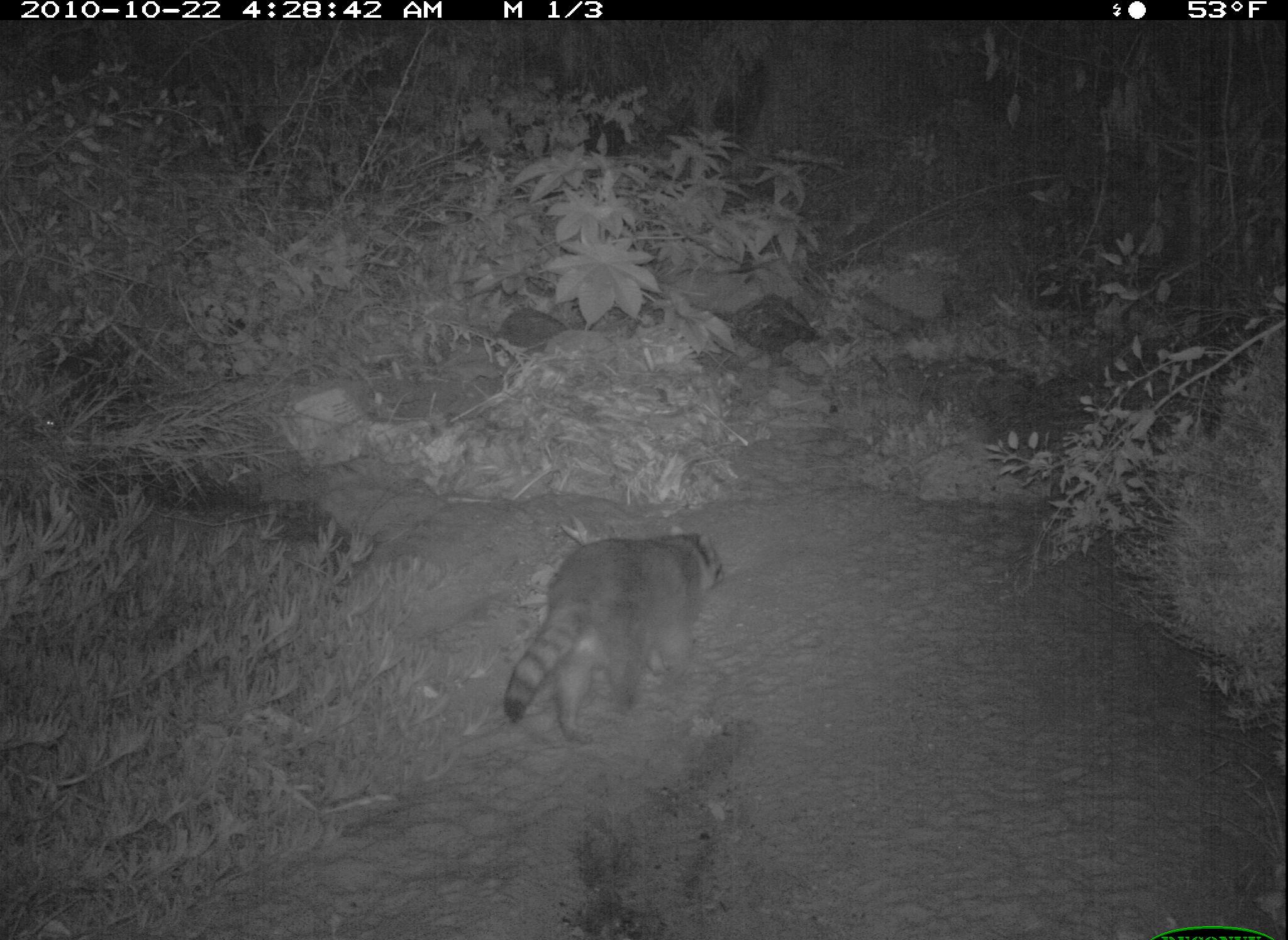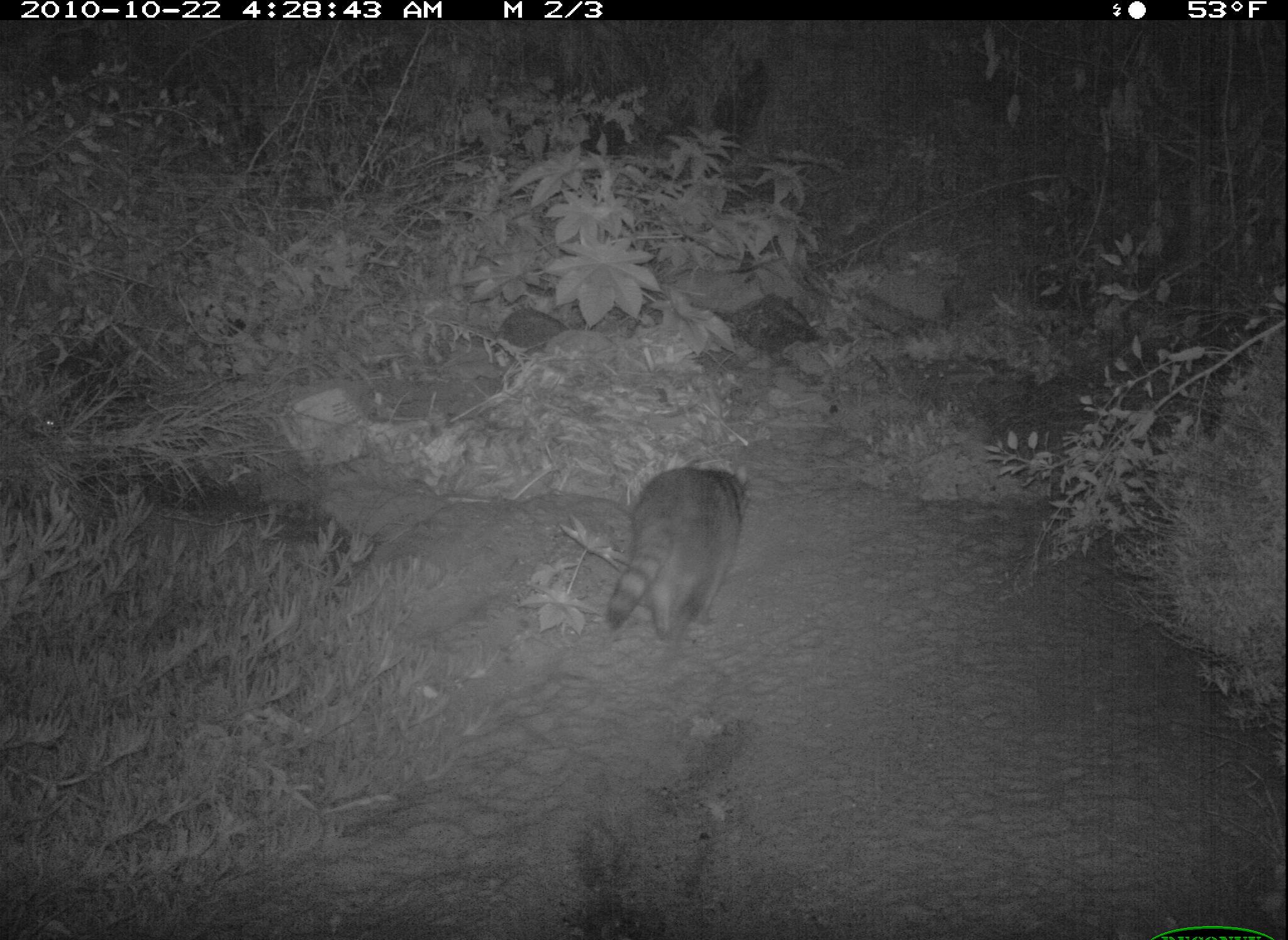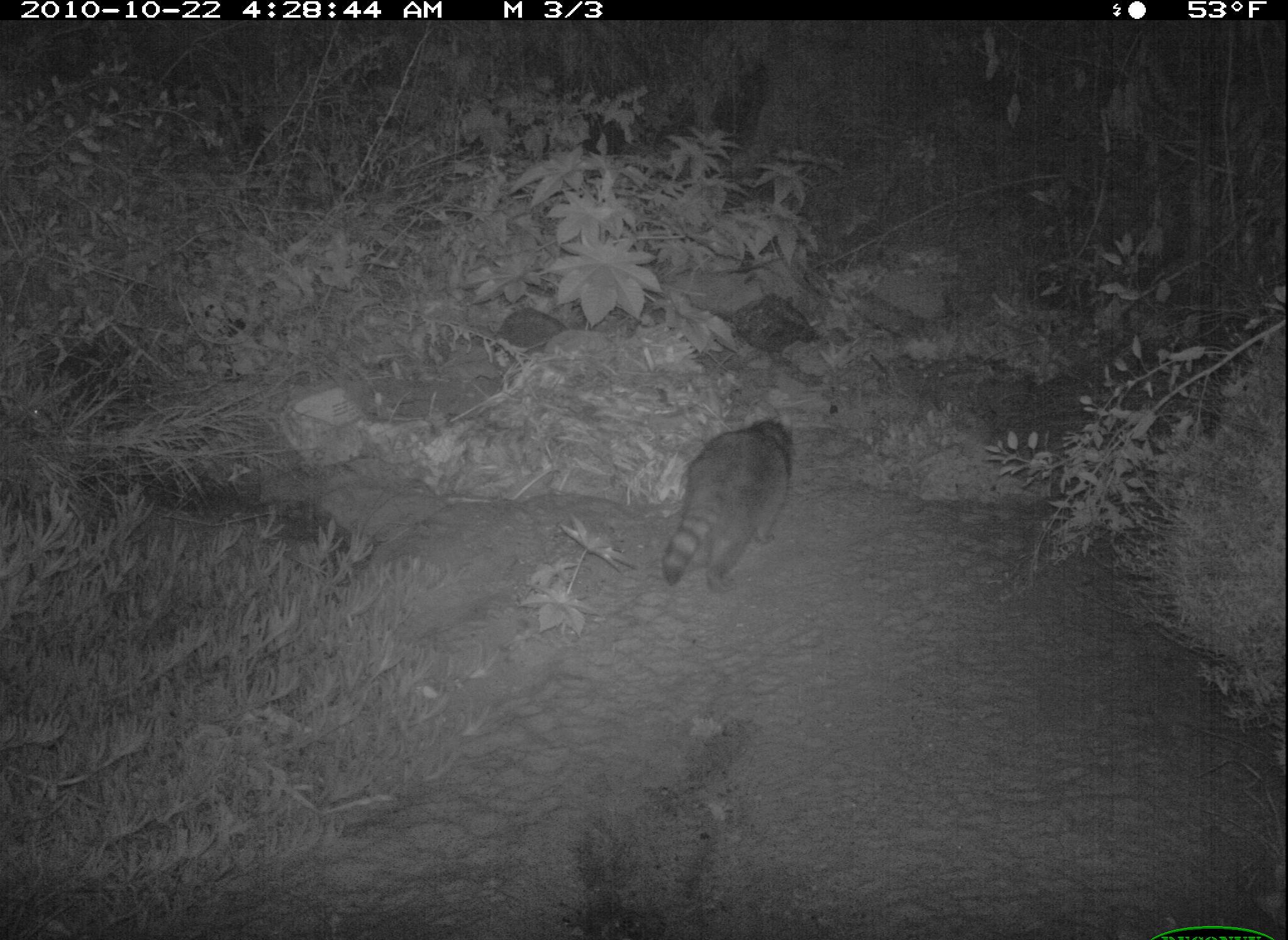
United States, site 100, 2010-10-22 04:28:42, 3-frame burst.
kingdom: Animalia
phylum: Chordata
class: Mammalia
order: Carnivora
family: Procyonidae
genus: Procyon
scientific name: Procyon lotor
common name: raccoon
Raccoon (Procyon lotor).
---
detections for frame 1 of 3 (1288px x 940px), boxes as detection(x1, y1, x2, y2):
raccoon: detection(496, 515, 749, 747)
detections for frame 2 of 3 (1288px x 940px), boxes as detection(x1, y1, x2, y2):
raccoon: detection(597, 453, 773, 672)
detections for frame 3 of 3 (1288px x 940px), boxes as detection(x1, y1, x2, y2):
raccoon: detection(652, 412, 803, 604)